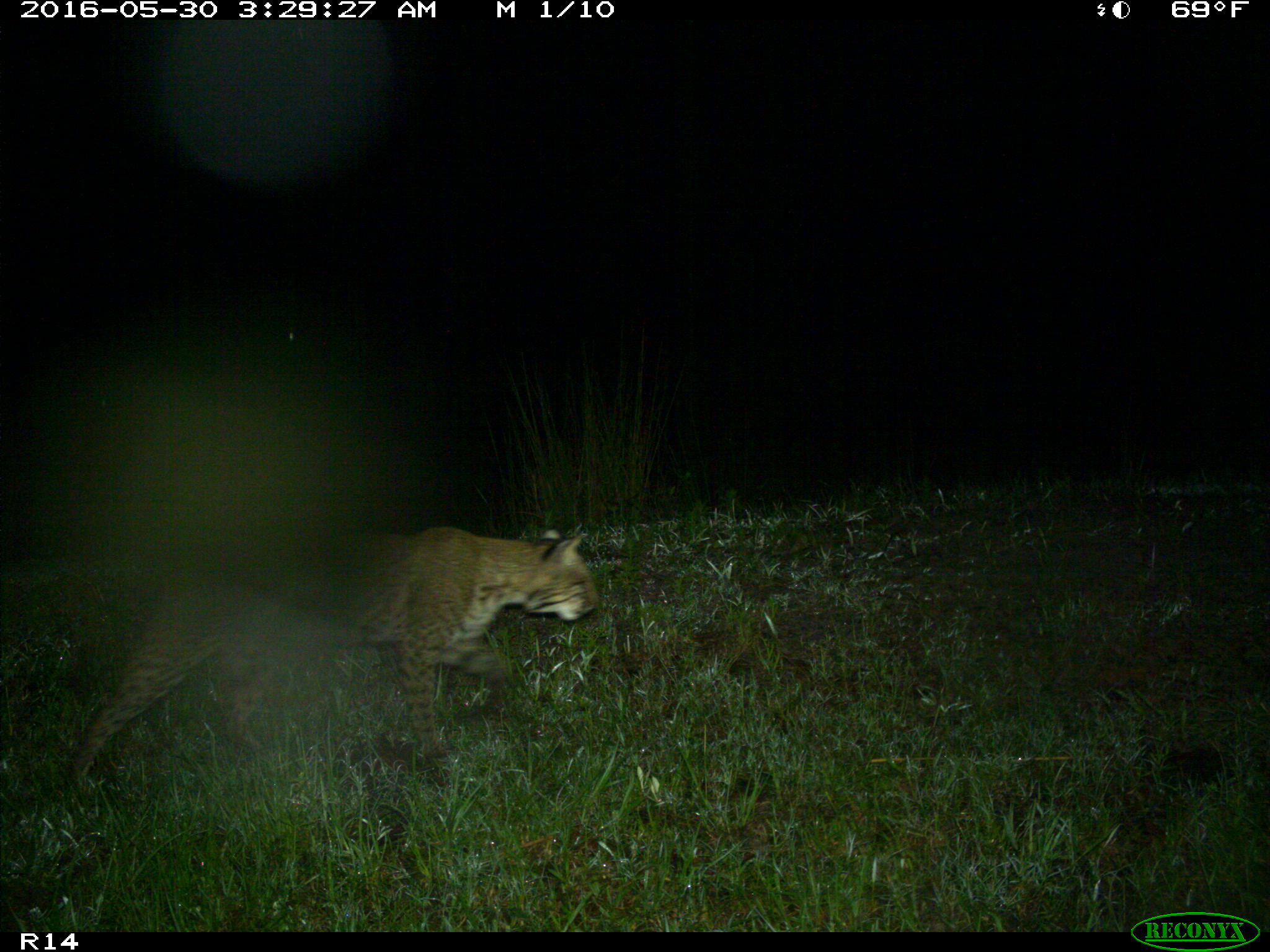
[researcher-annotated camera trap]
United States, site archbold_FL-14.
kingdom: Animalia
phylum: Chordata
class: Mammalia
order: Carnivora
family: Felidae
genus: Lynx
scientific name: Lynx rufus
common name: bobcat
Lynx rufus (bobcat).